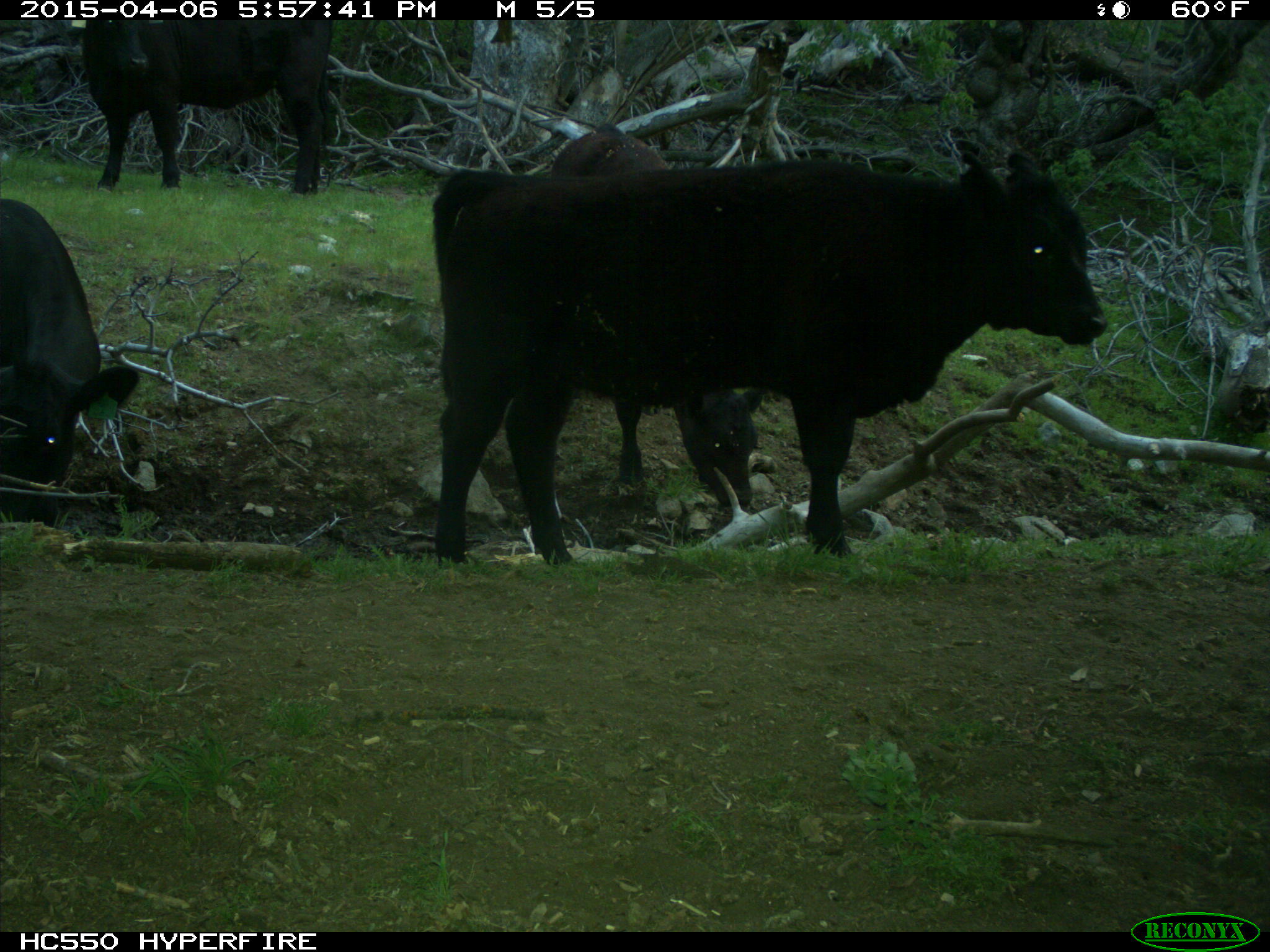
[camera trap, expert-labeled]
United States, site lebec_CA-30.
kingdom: Animalia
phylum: Chordata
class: Mammalia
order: Artiodactyla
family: Bovidae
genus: Bos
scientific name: Bos taurus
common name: domestic cow